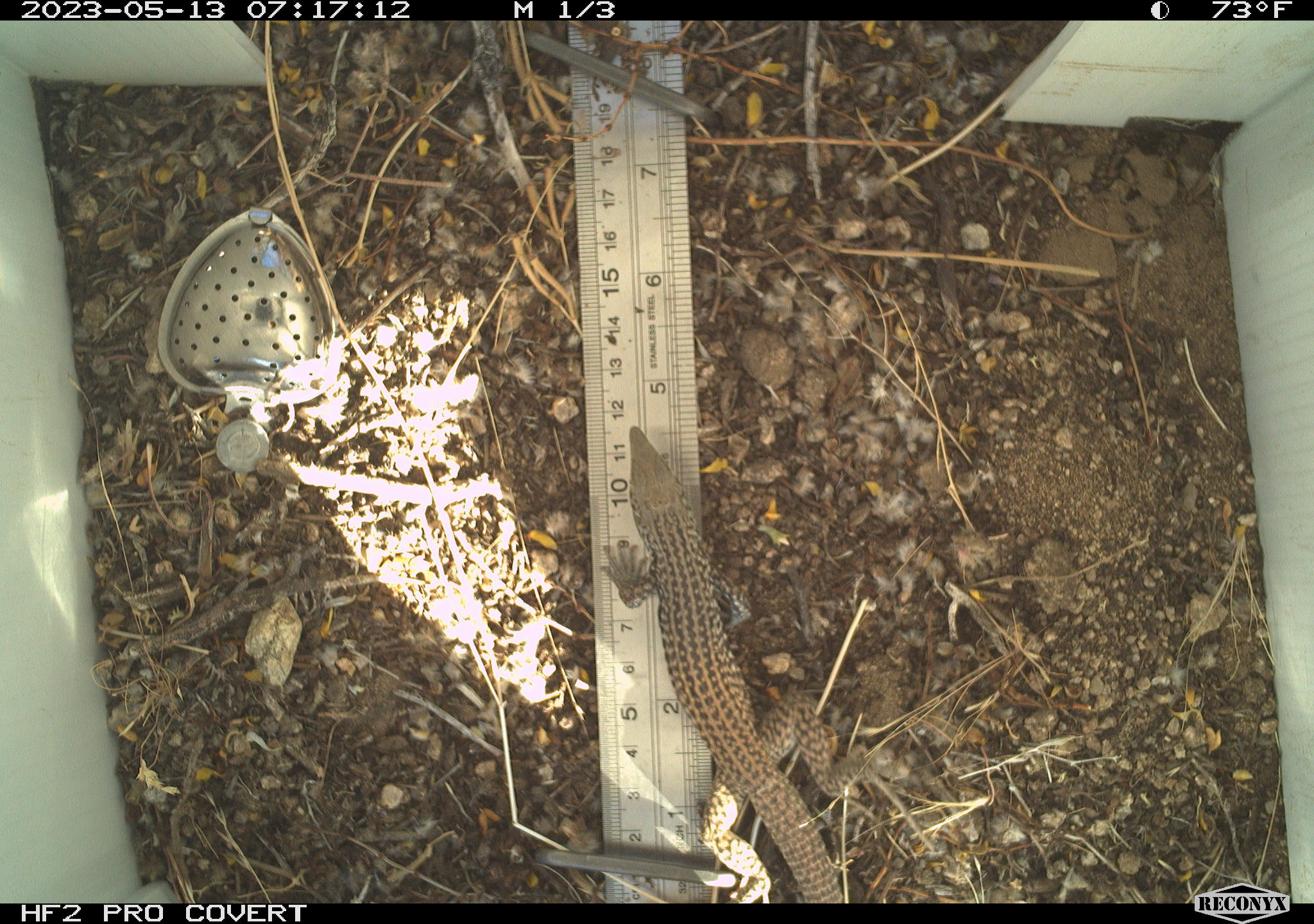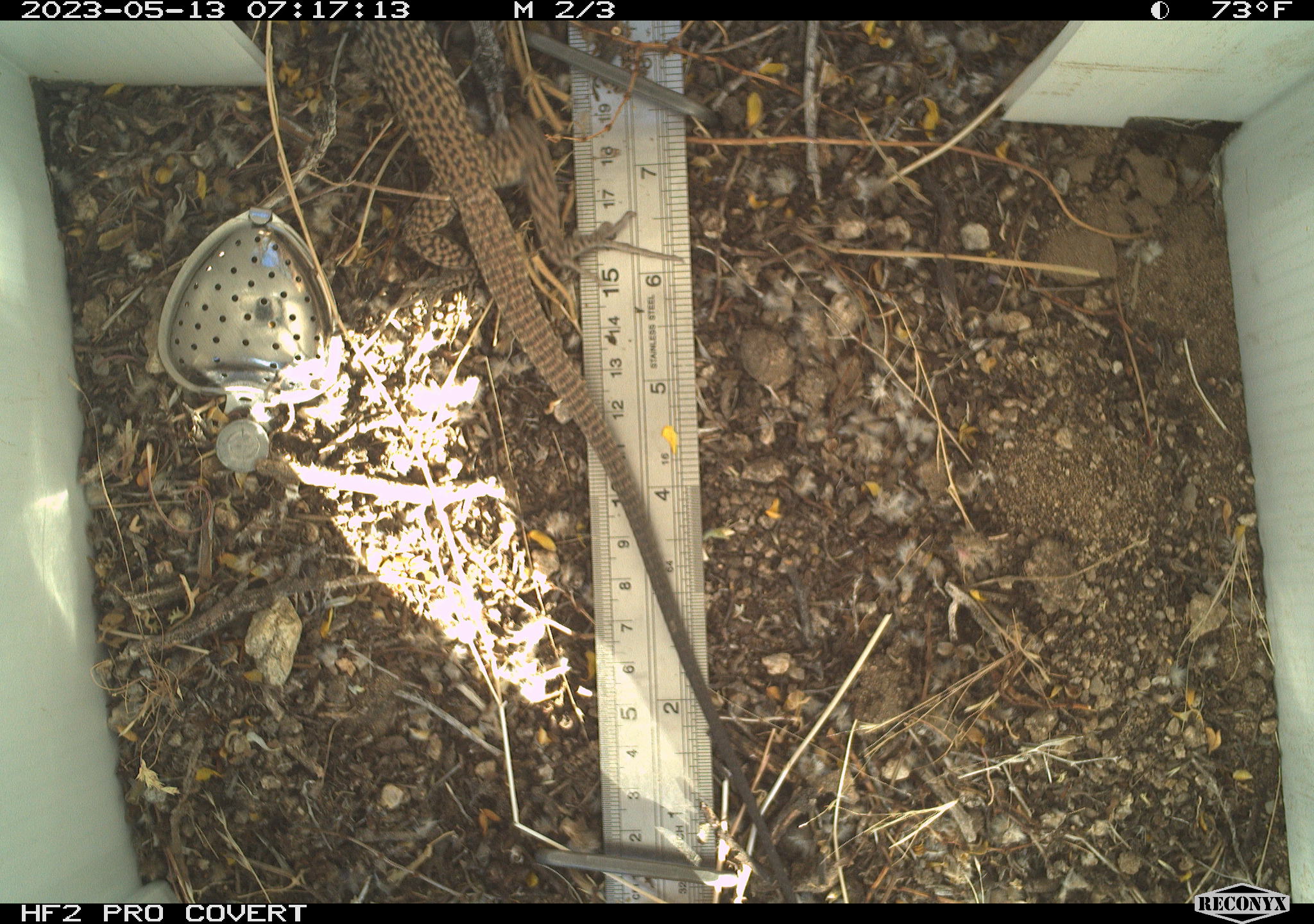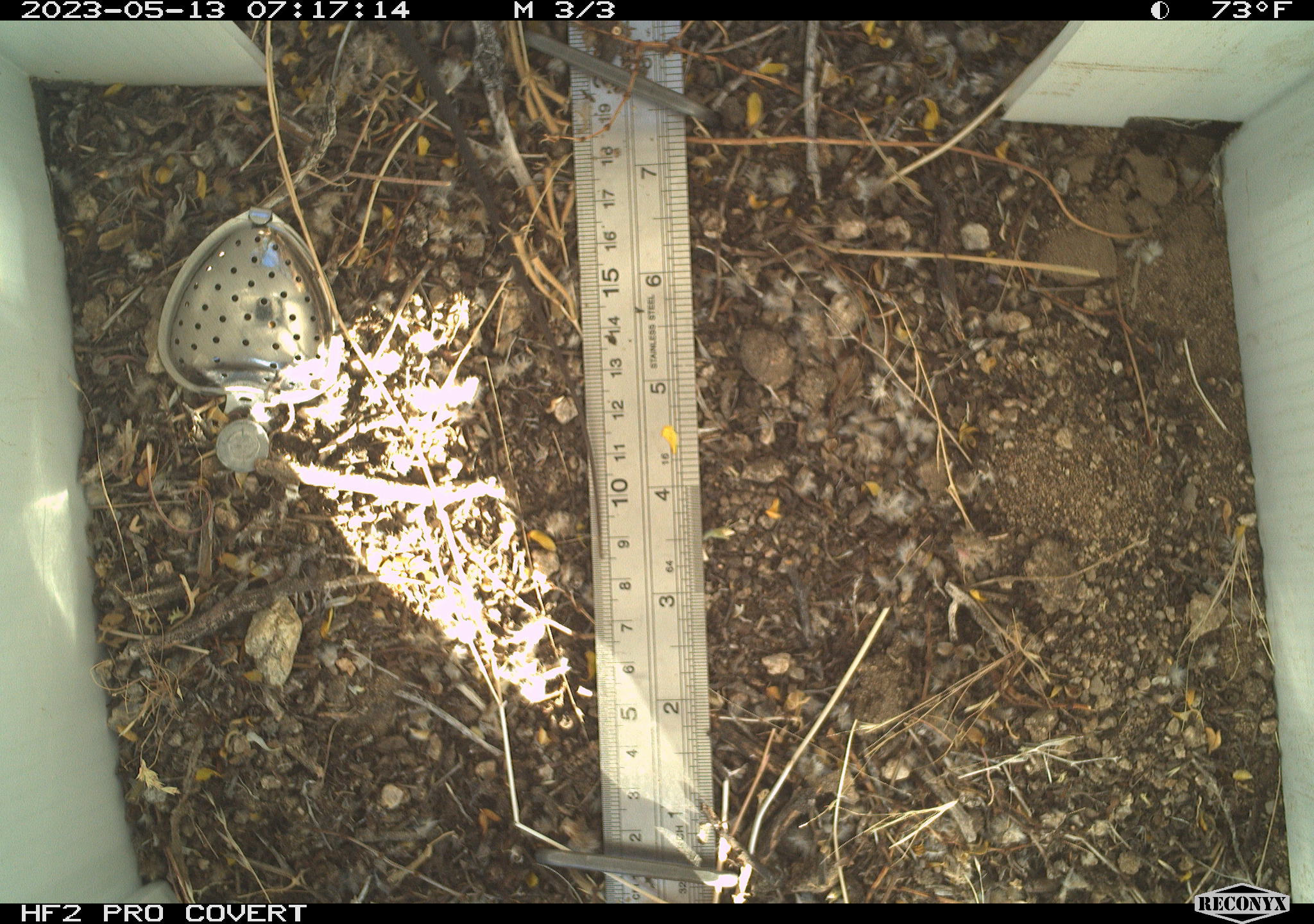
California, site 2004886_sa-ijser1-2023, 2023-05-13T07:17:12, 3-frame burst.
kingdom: Animalia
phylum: Chordata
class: Reptilia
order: Squamata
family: Teiidae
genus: Aspidoscelis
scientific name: Aspidoscelis tigris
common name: western whiptail